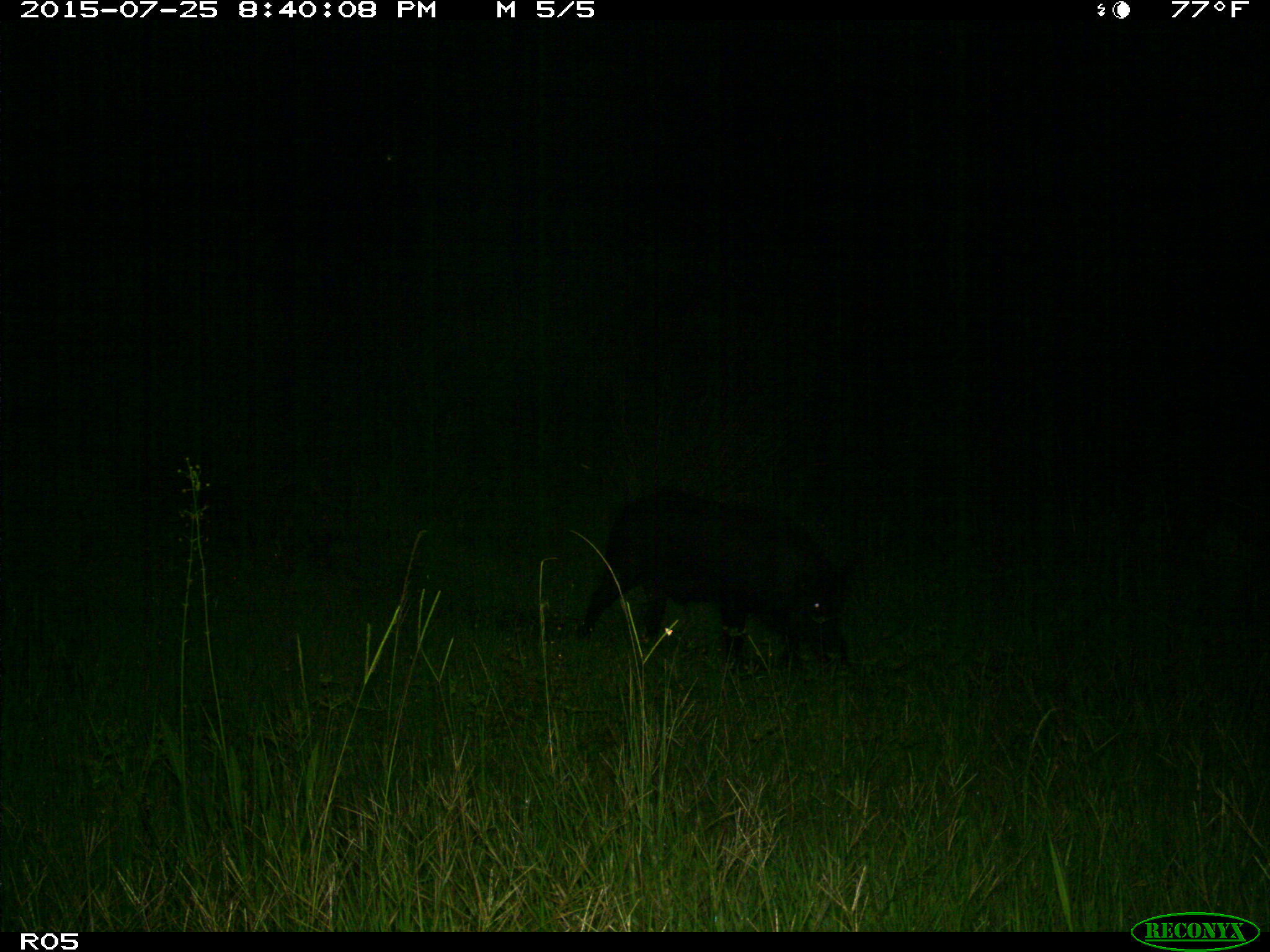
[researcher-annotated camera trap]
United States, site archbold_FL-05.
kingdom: Animalia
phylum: Chordata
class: Mammalia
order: Artiodactyla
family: Suidae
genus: Sus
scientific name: Sus scrofa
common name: wild boar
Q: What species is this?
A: Sus scrofa (wild boar).